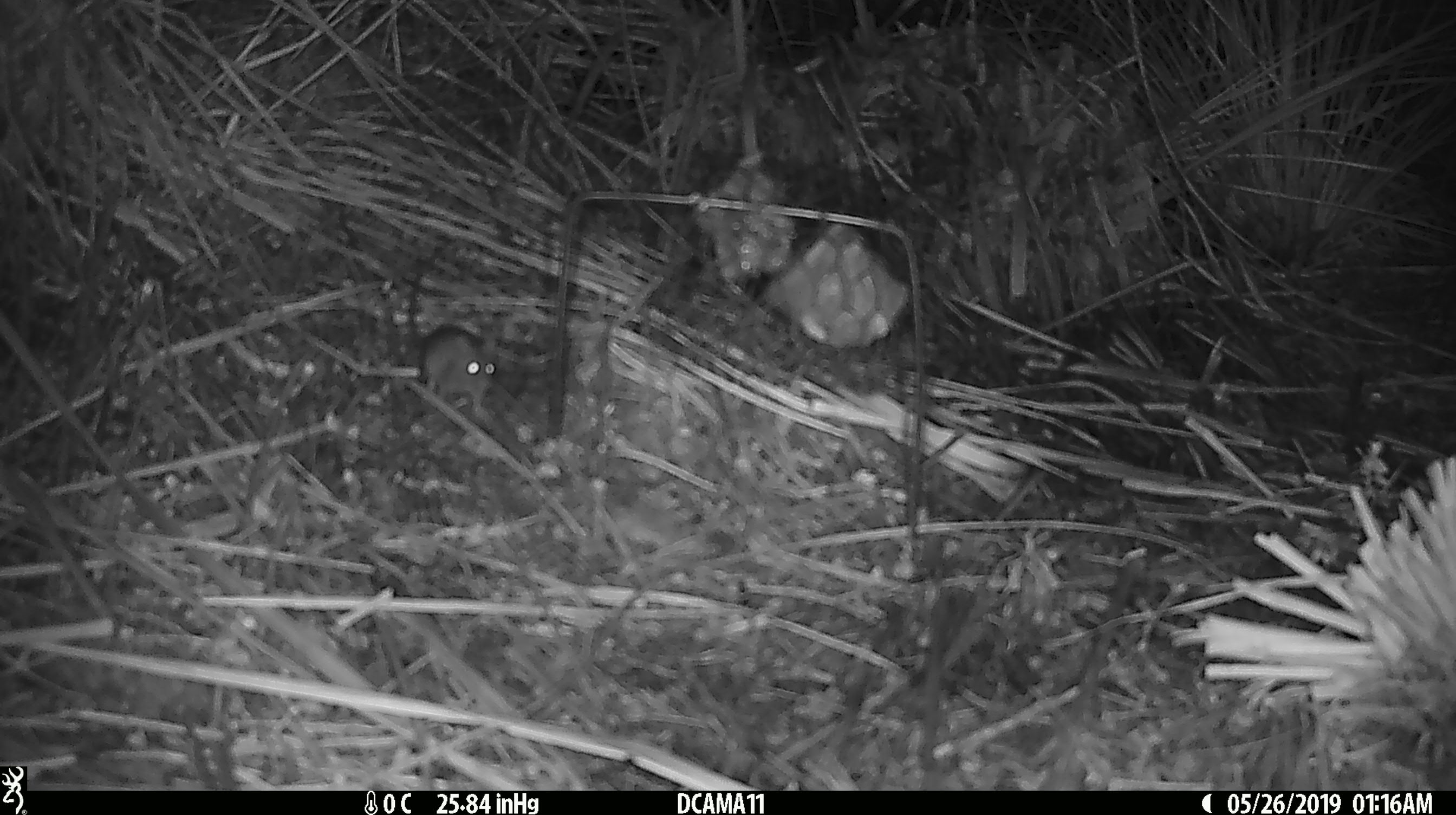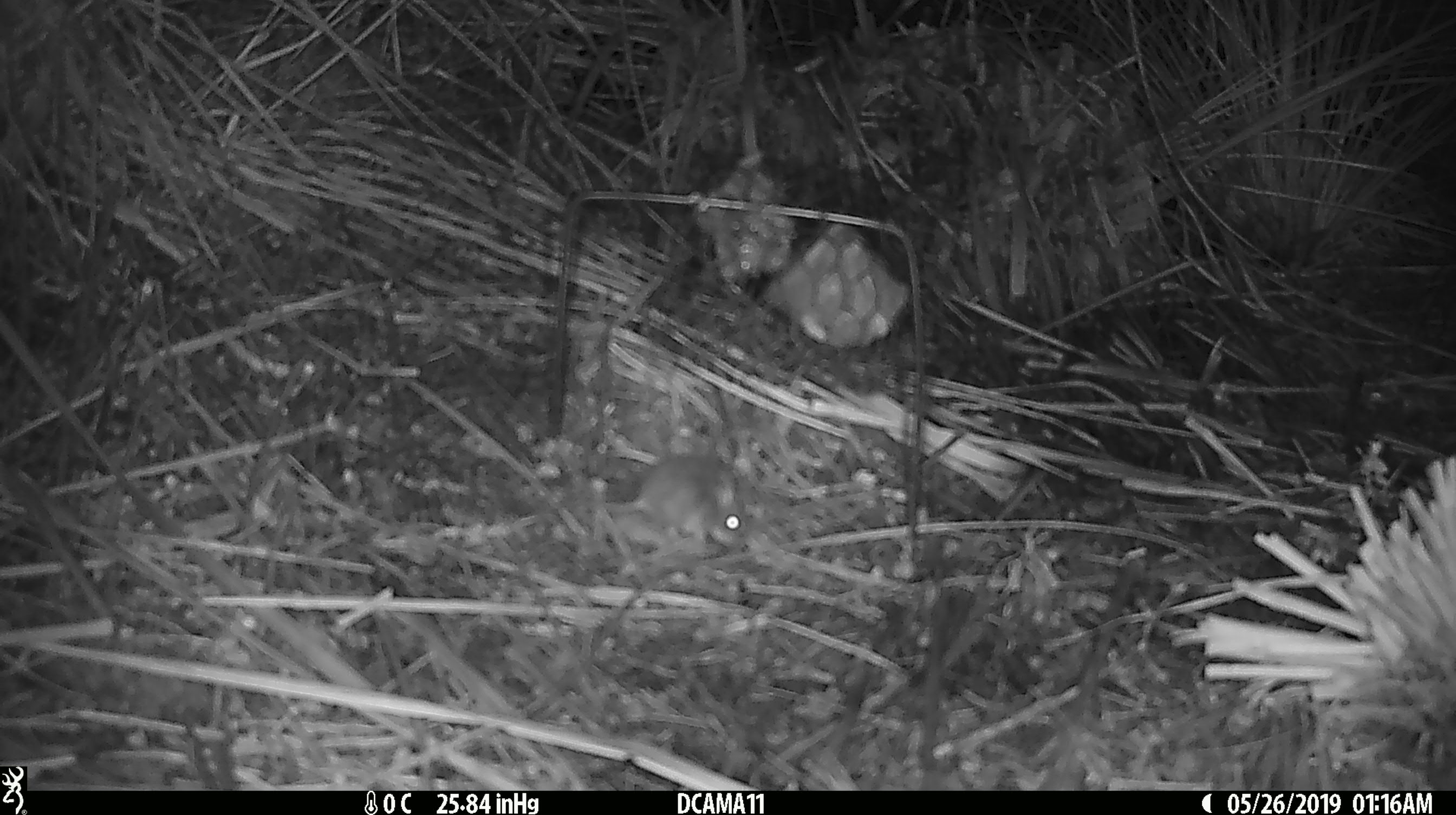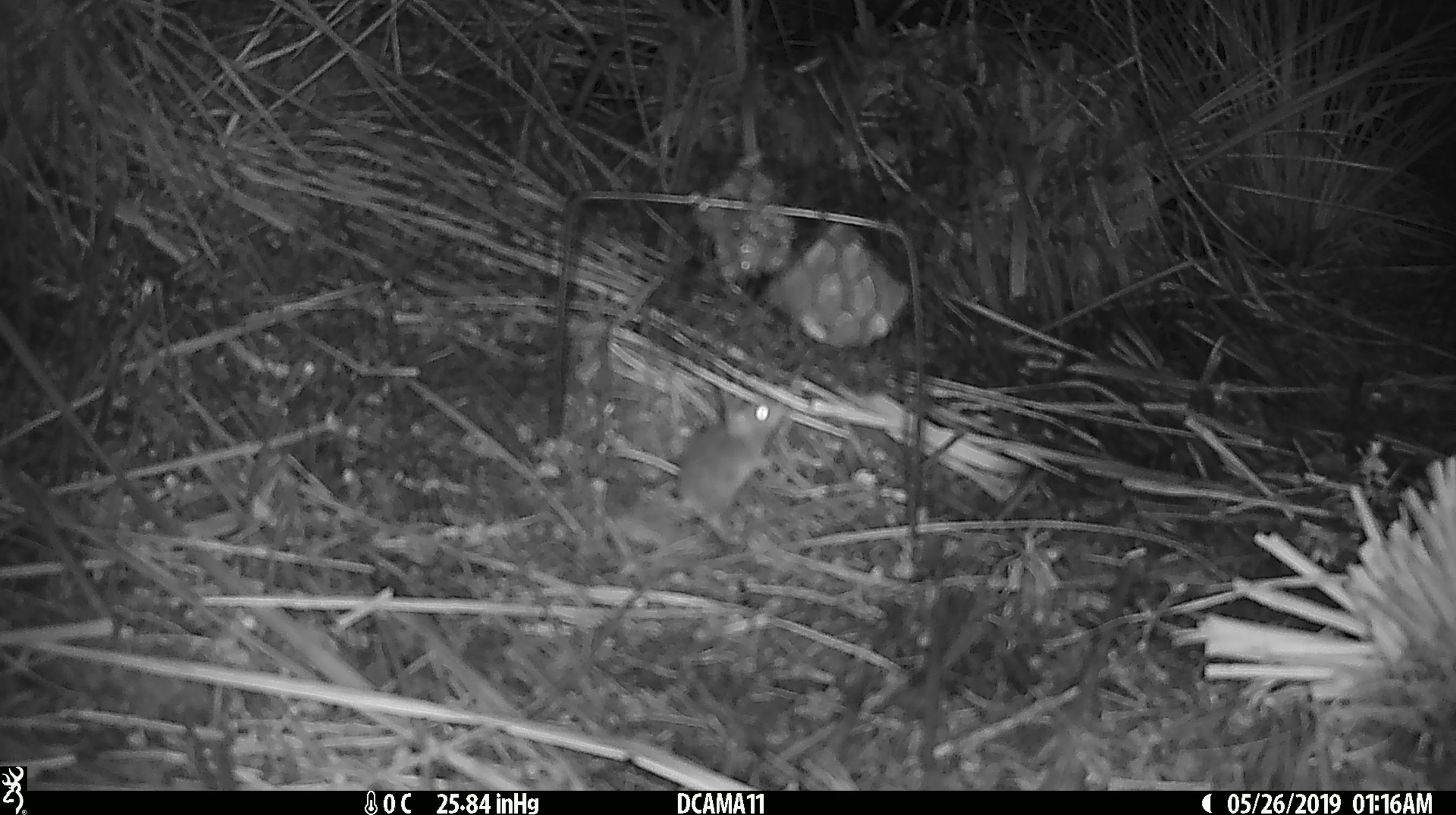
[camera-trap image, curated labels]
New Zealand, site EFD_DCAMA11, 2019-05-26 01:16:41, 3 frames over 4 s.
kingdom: Animalia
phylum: Chordata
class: Mammalia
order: Rodentia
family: Muridae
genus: Mus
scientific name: Mus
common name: mouse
Mouse (Mus).